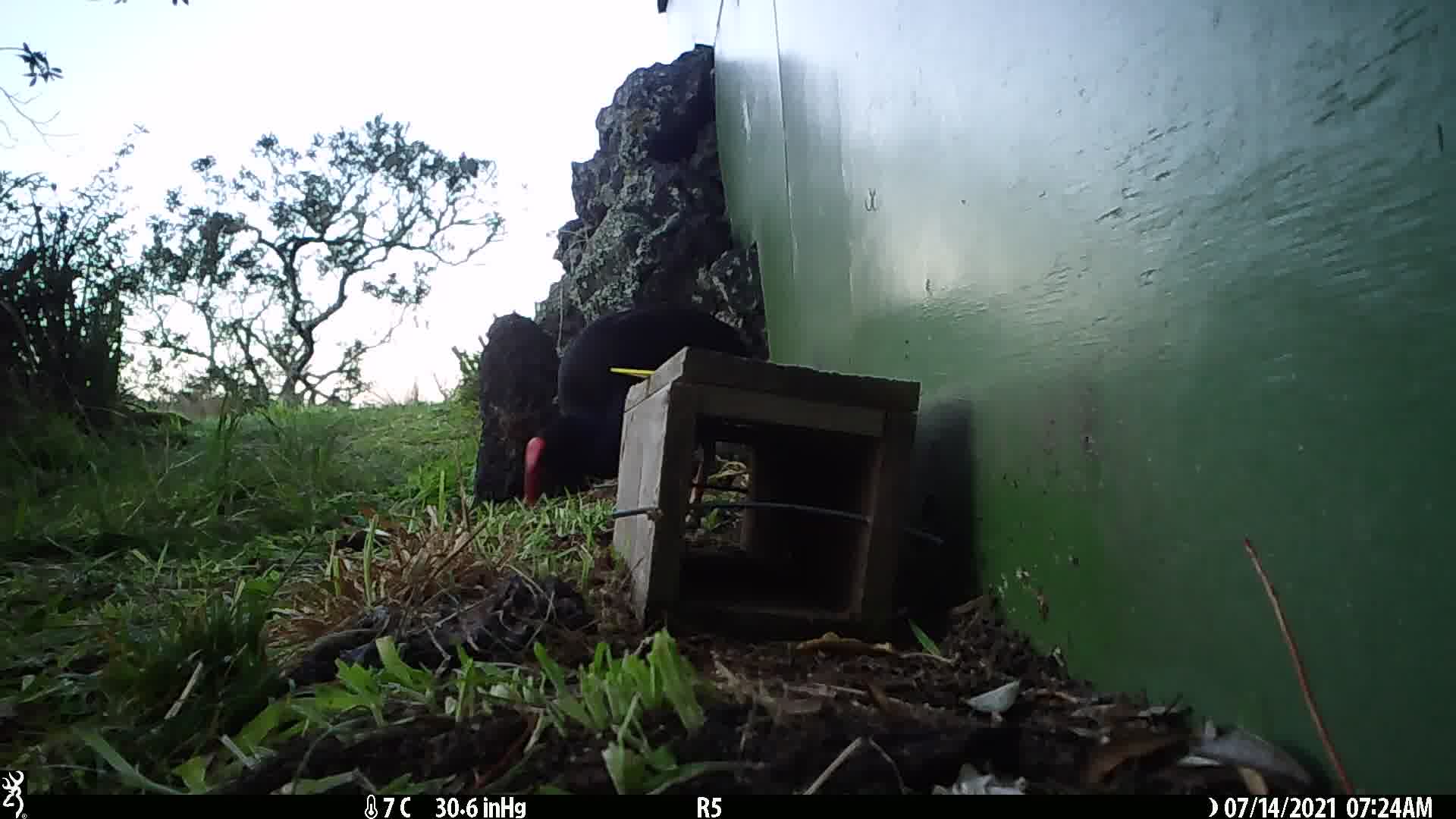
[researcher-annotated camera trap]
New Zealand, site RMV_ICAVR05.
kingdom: Animalia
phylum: Chordata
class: Aves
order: Gruiformes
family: Rallidae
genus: Porphyrio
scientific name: Porphyrio melanotus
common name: australasian swamphen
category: pukeko